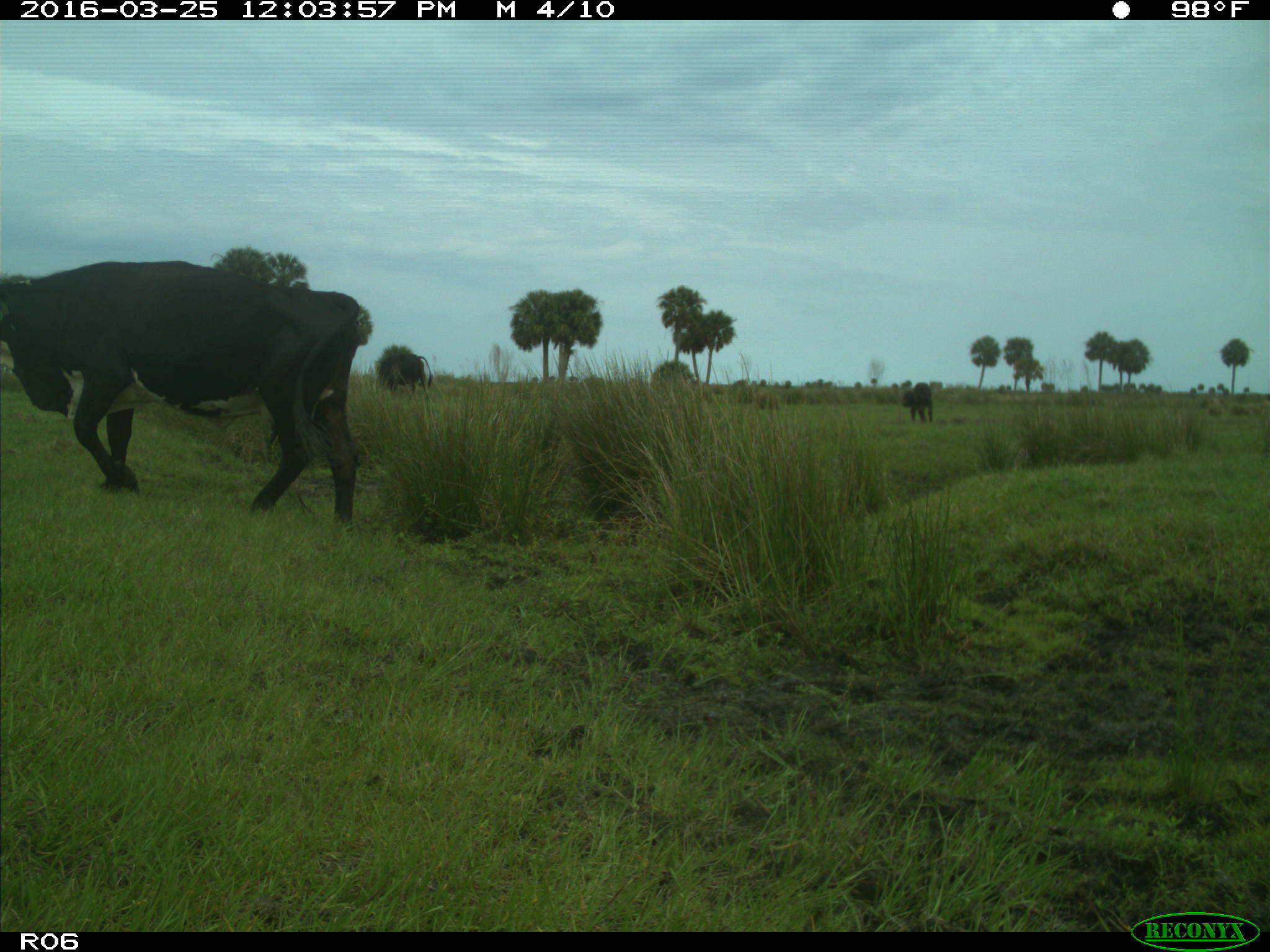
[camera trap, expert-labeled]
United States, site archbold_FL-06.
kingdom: Animalia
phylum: Chordata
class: Mammalia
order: Artiodactyla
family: Bovidae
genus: Bos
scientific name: Bos taurus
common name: domestic cow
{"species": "Bos taurus (domestic cow)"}